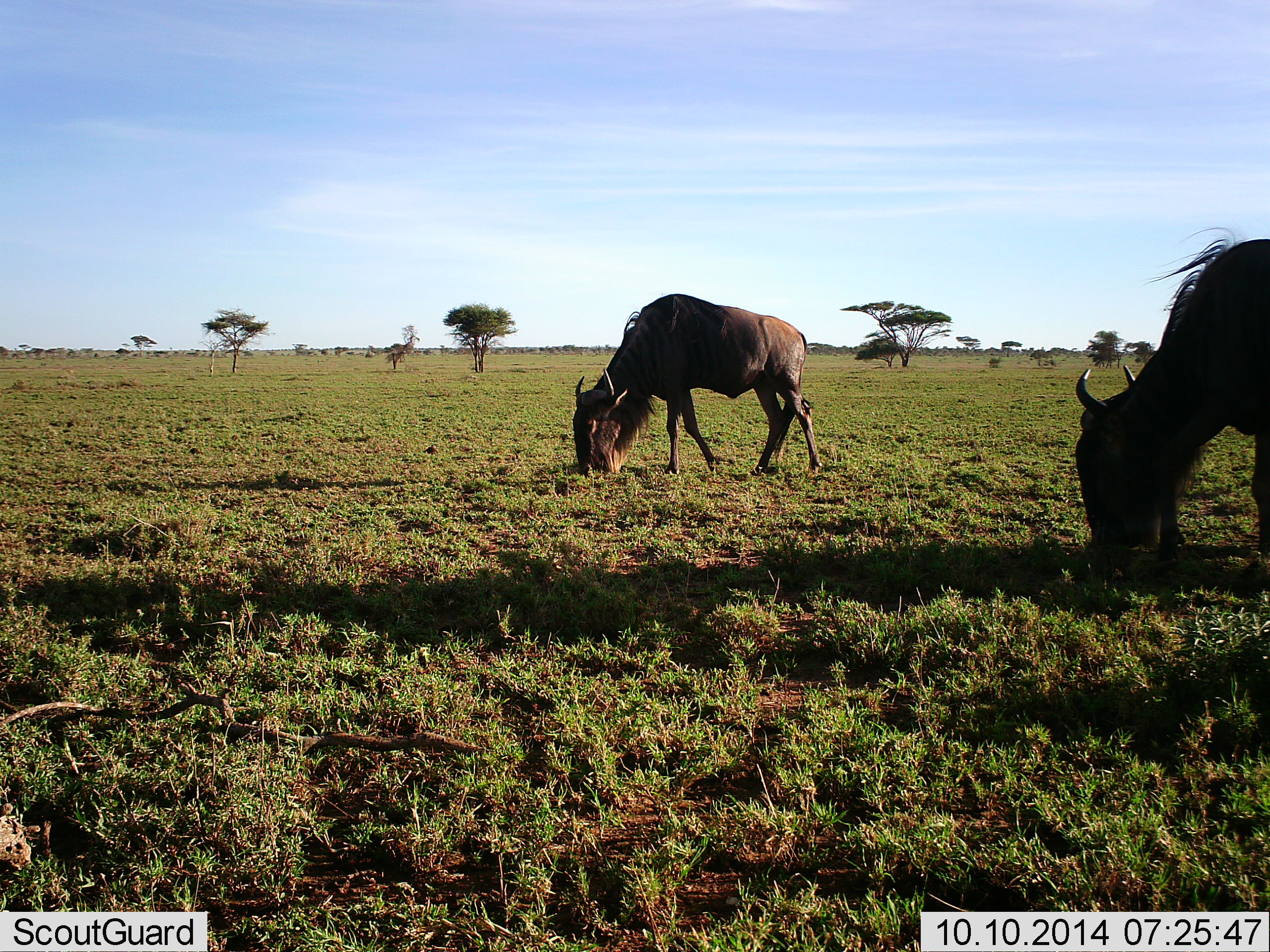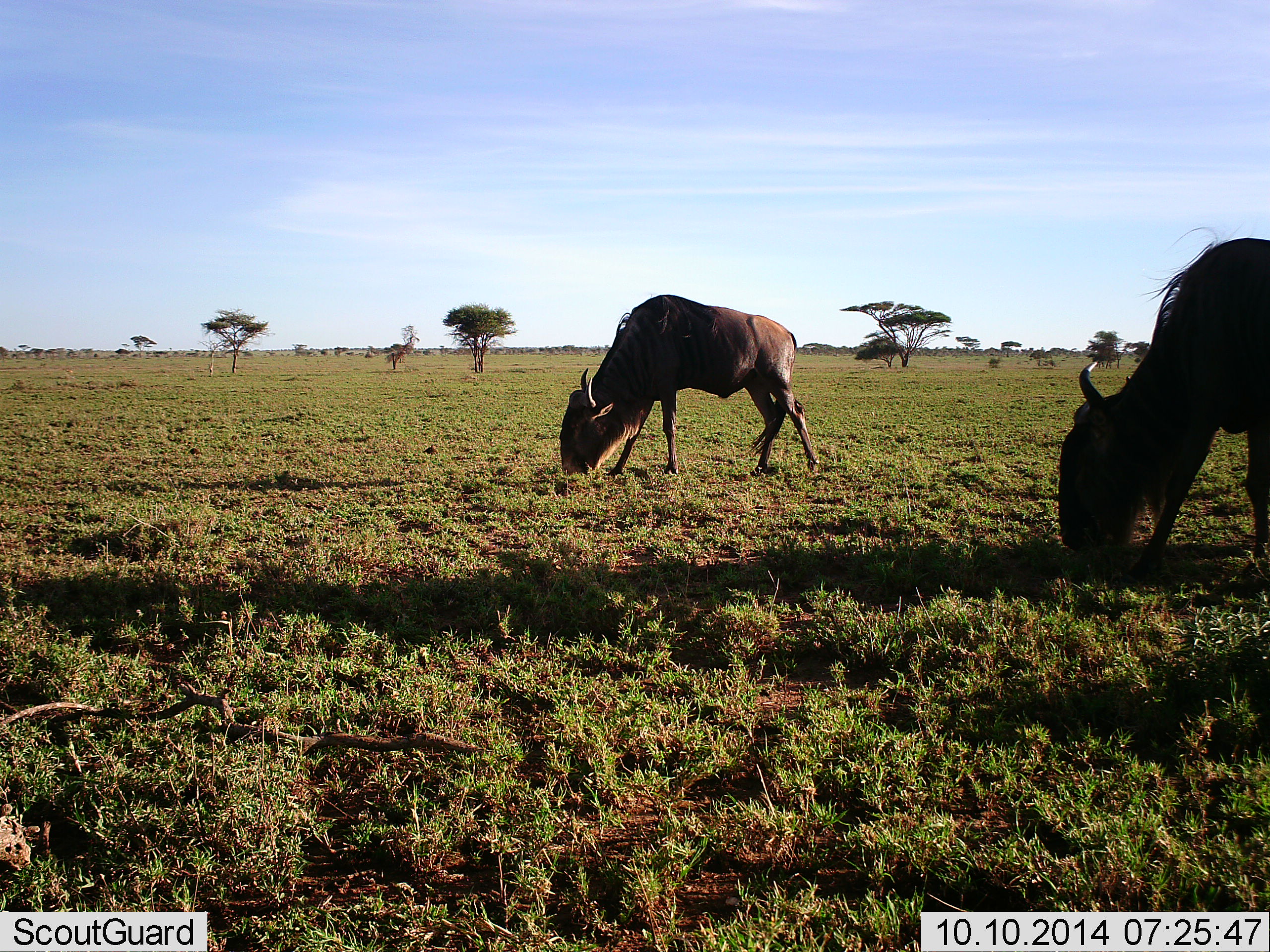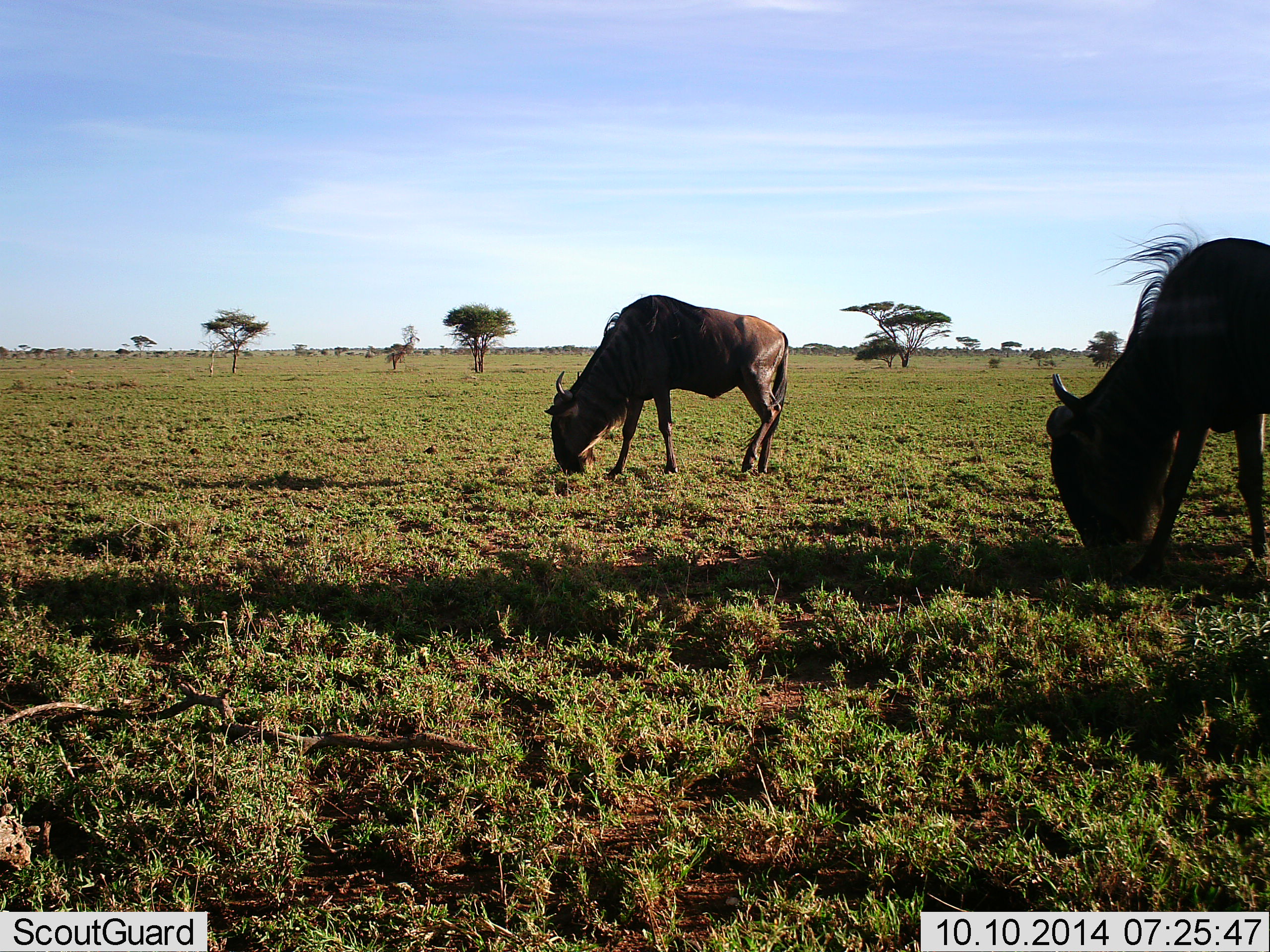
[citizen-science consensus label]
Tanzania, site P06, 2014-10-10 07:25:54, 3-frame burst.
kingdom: Animalia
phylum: Chordata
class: Mammalia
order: Artiodactyla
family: Bovidae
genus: Connochaetes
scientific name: Connochaetes taurinus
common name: blue wildebeest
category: wildebeest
Wildebeest (blue wildebeest) (Connochaetes taurinus), count 2. Behavior (volunteer vote fractions): standing 10%, resting 0%, moving 10%, interacting 0%. Young present (vote fraction): 0%. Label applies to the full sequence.